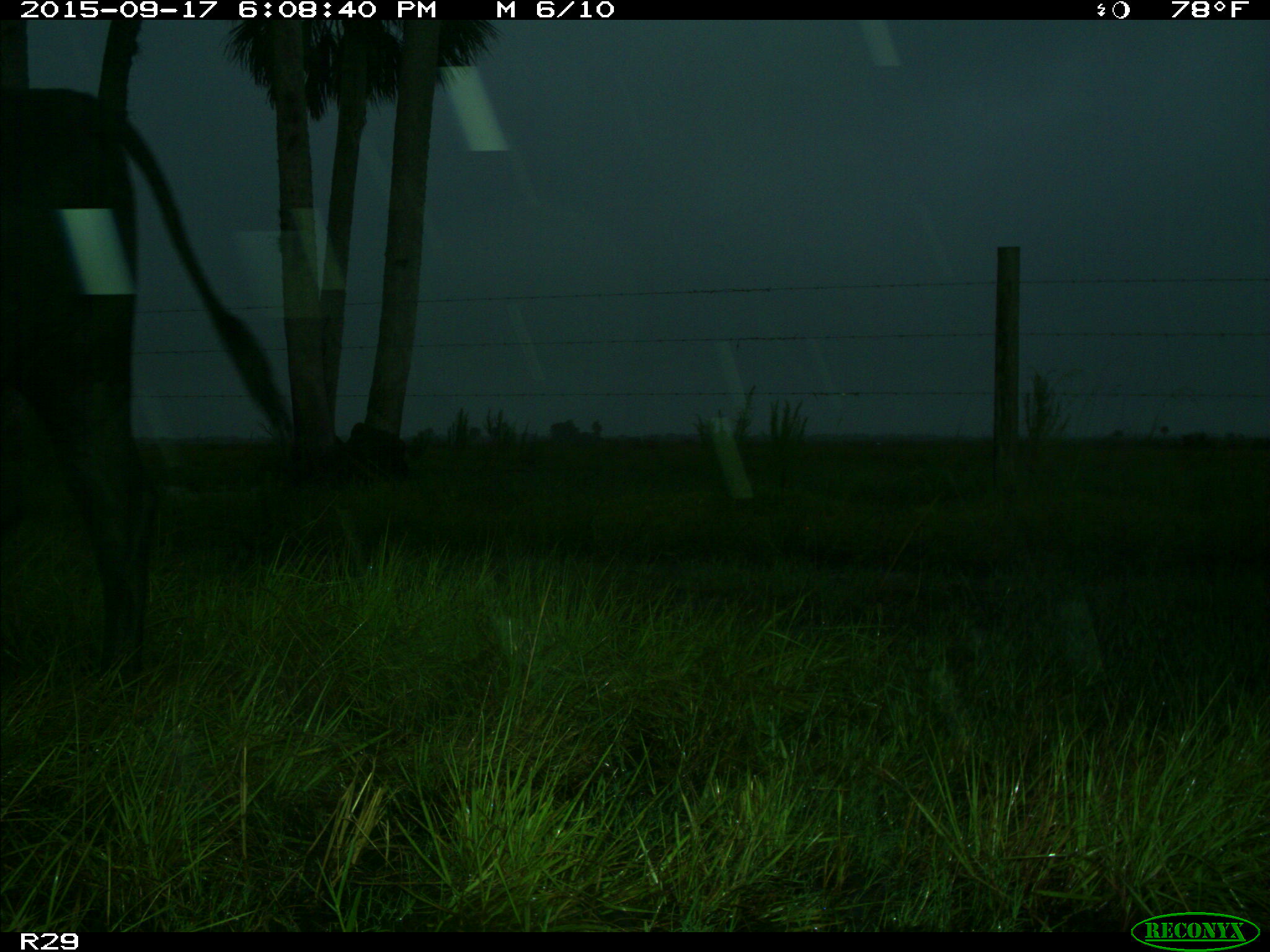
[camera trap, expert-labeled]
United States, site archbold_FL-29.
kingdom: Animalia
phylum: Chordata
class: Mammalia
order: Artiodactyla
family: Bovidae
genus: Bos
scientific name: Bos taurus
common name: domestic cow